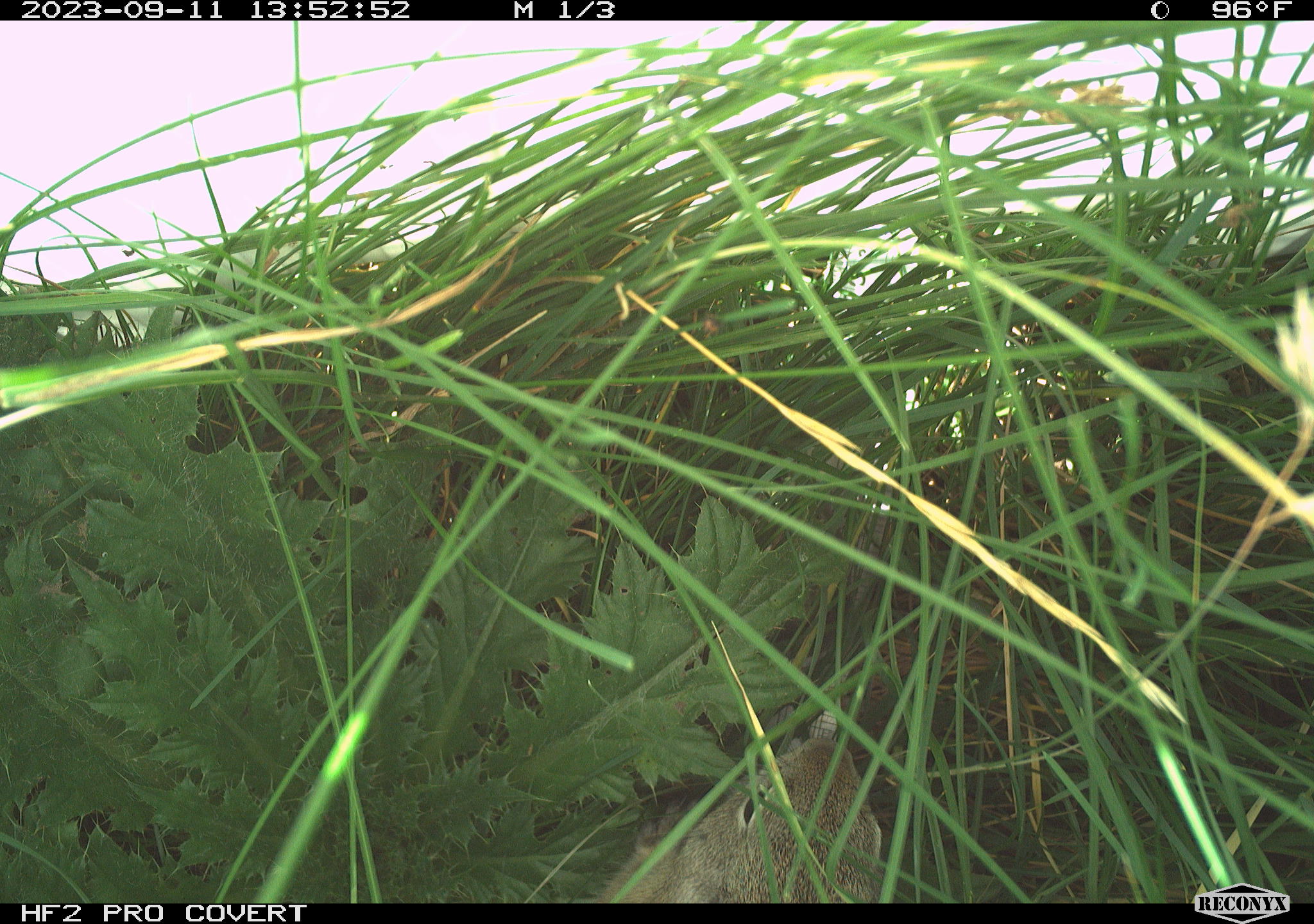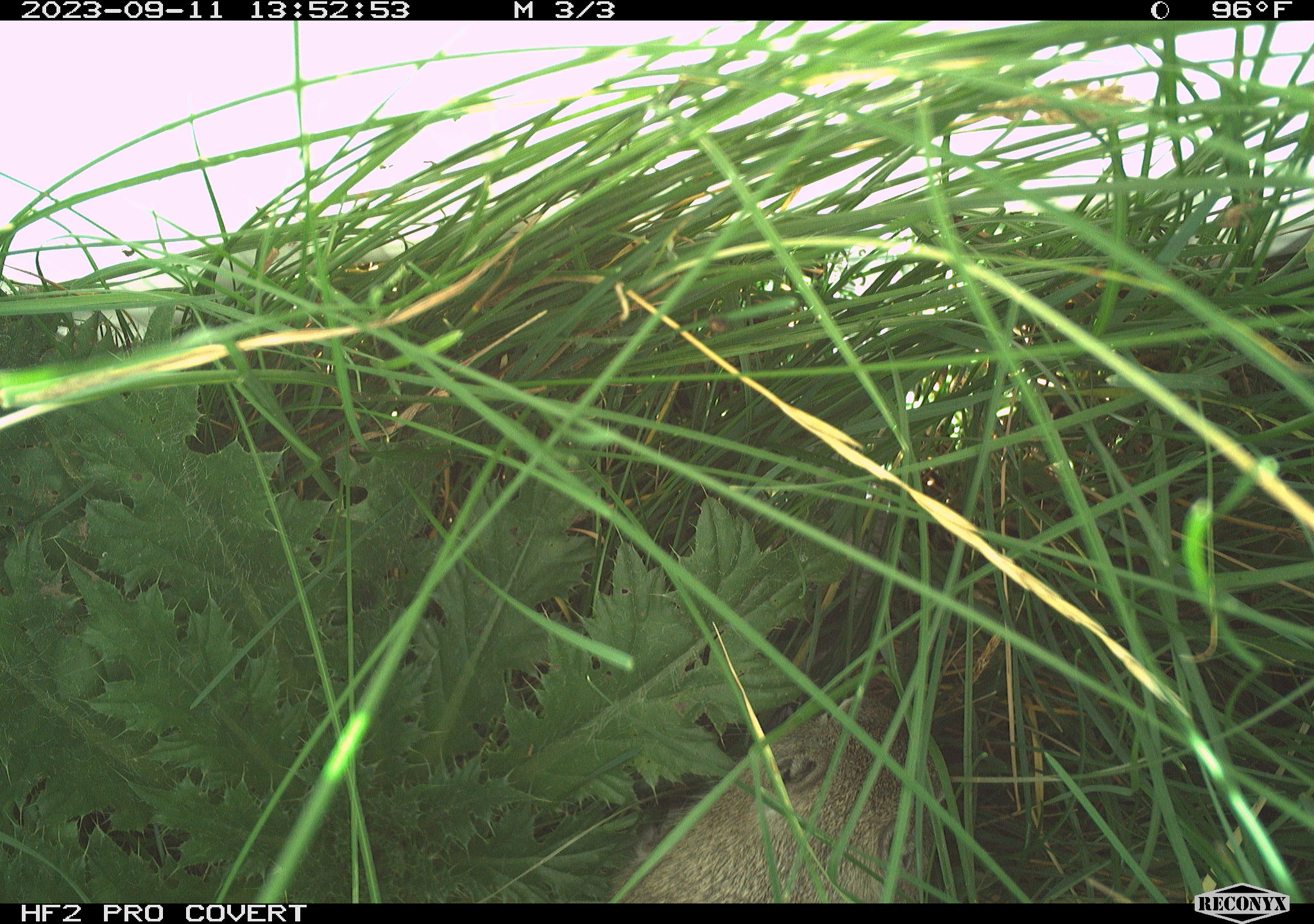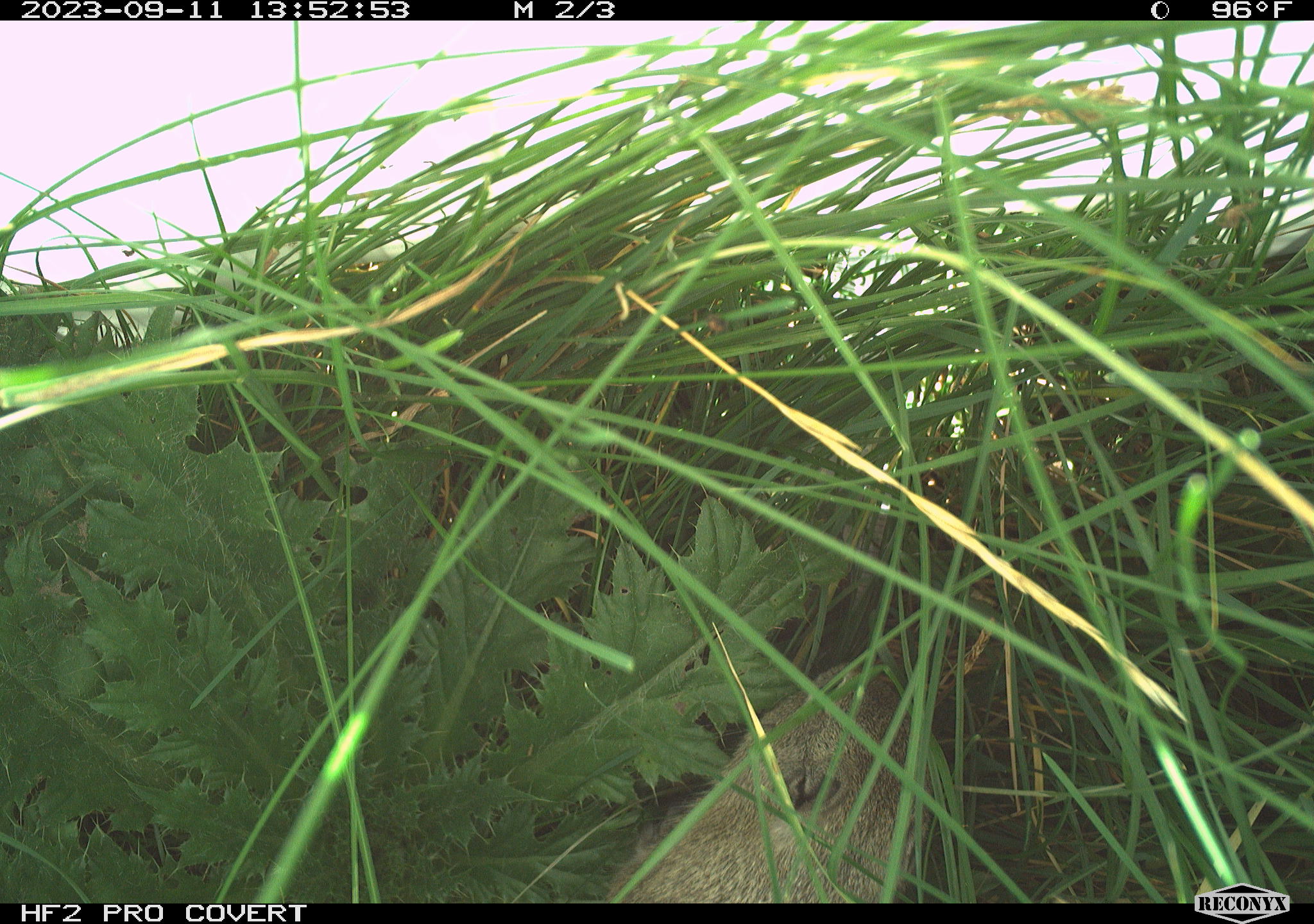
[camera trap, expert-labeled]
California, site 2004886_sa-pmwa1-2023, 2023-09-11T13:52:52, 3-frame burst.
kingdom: Animalia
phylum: Chordata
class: Mammalia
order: Rodentia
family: Sciuridae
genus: Urocitellus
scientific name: Urocitellus beldingi beldingi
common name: belding's ground squirrel